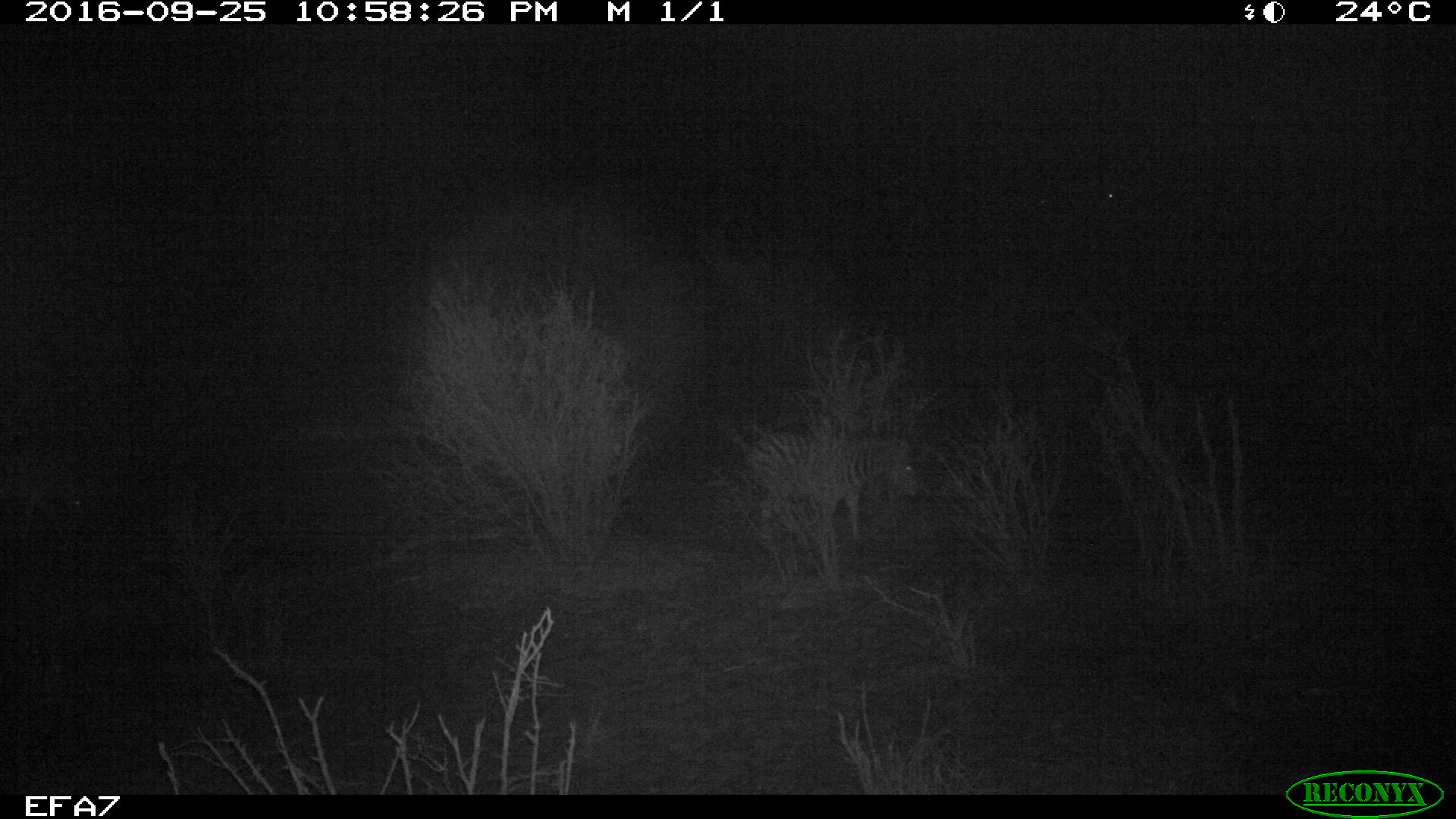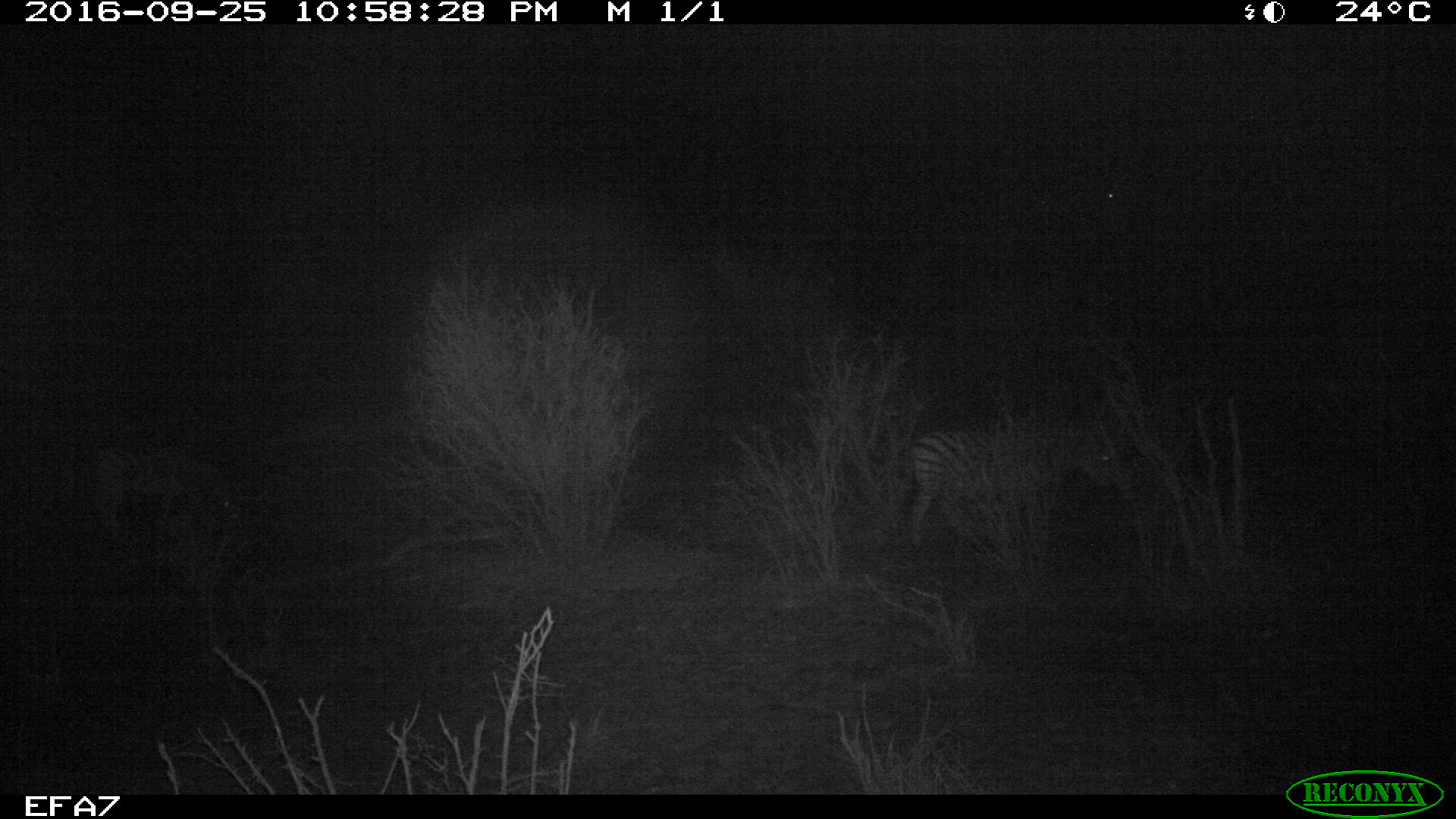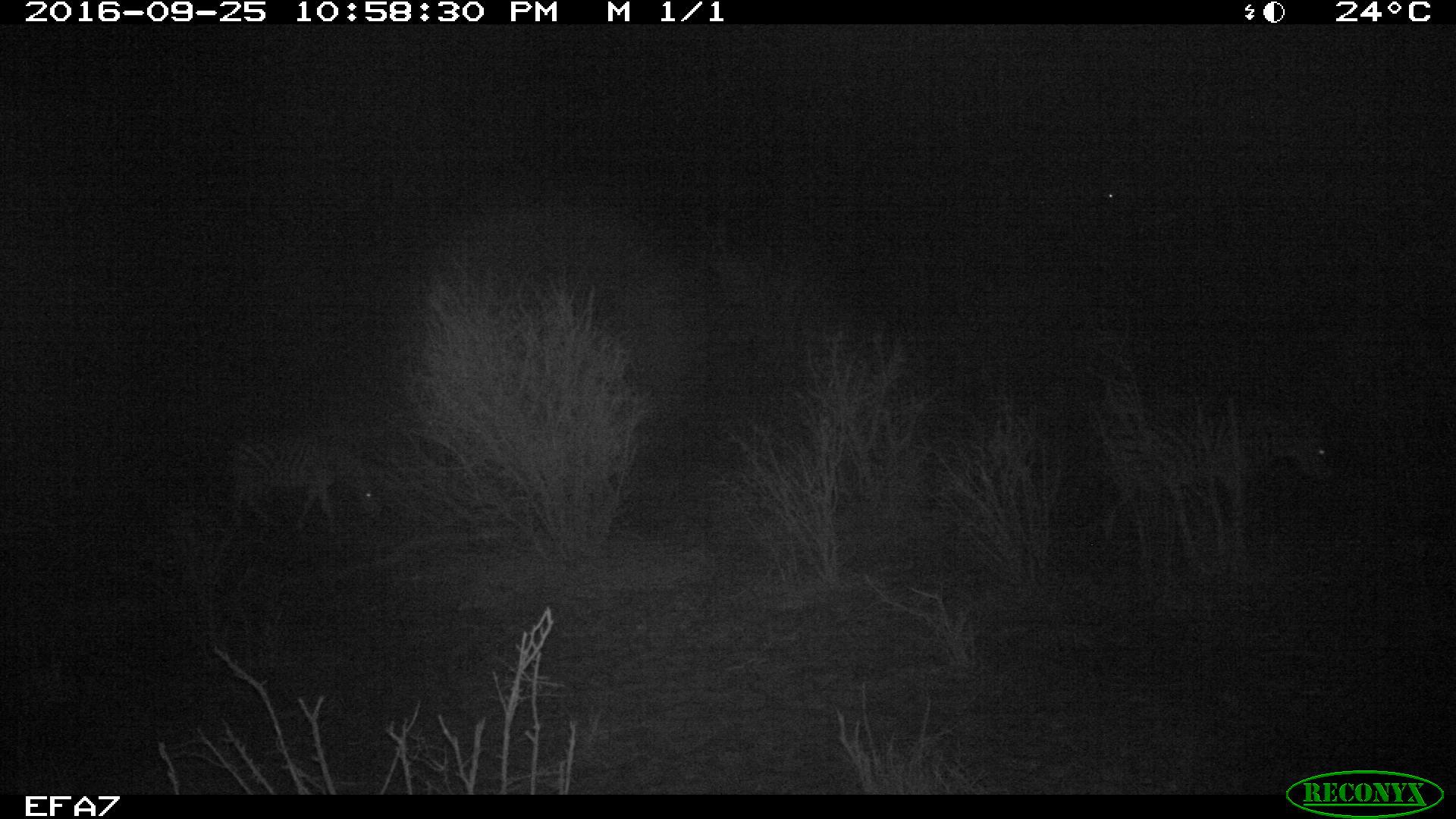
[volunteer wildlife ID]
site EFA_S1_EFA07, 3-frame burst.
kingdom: Animalia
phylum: Chordata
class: Mammalia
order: Perissodactyla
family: Equidae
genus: Equus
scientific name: Equus quagga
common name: plains zebra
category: zebraplains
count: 2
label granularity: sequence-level